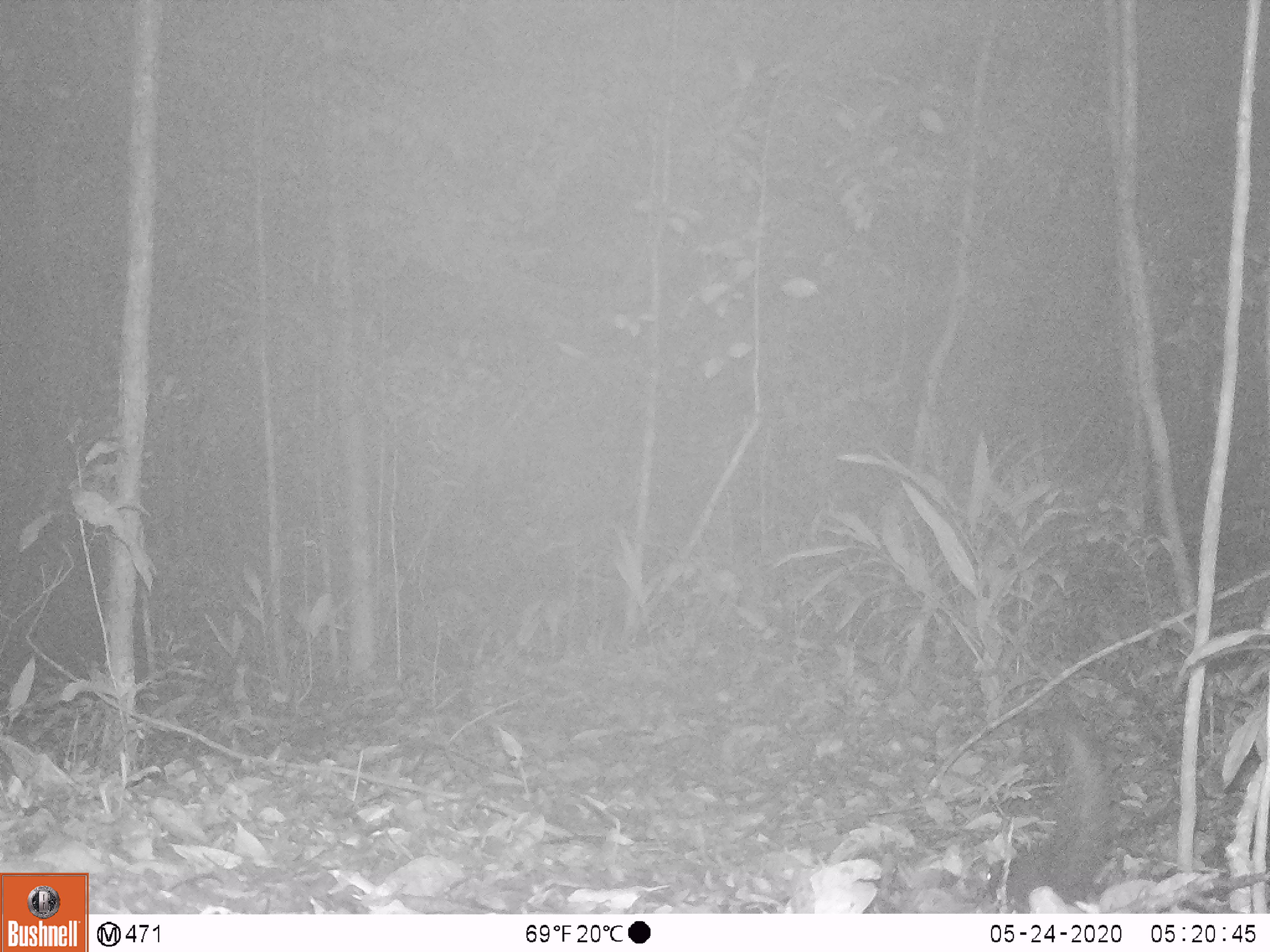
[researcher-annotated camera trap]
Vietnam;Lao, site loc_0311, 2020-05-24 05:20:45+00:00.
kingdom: Animalia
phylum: Chordata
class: Mammalia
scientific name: Mammalia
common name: mammal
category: unidentified small mammal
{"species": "unidentified small mammal (mammal) (Mammalia)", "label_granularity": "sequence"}